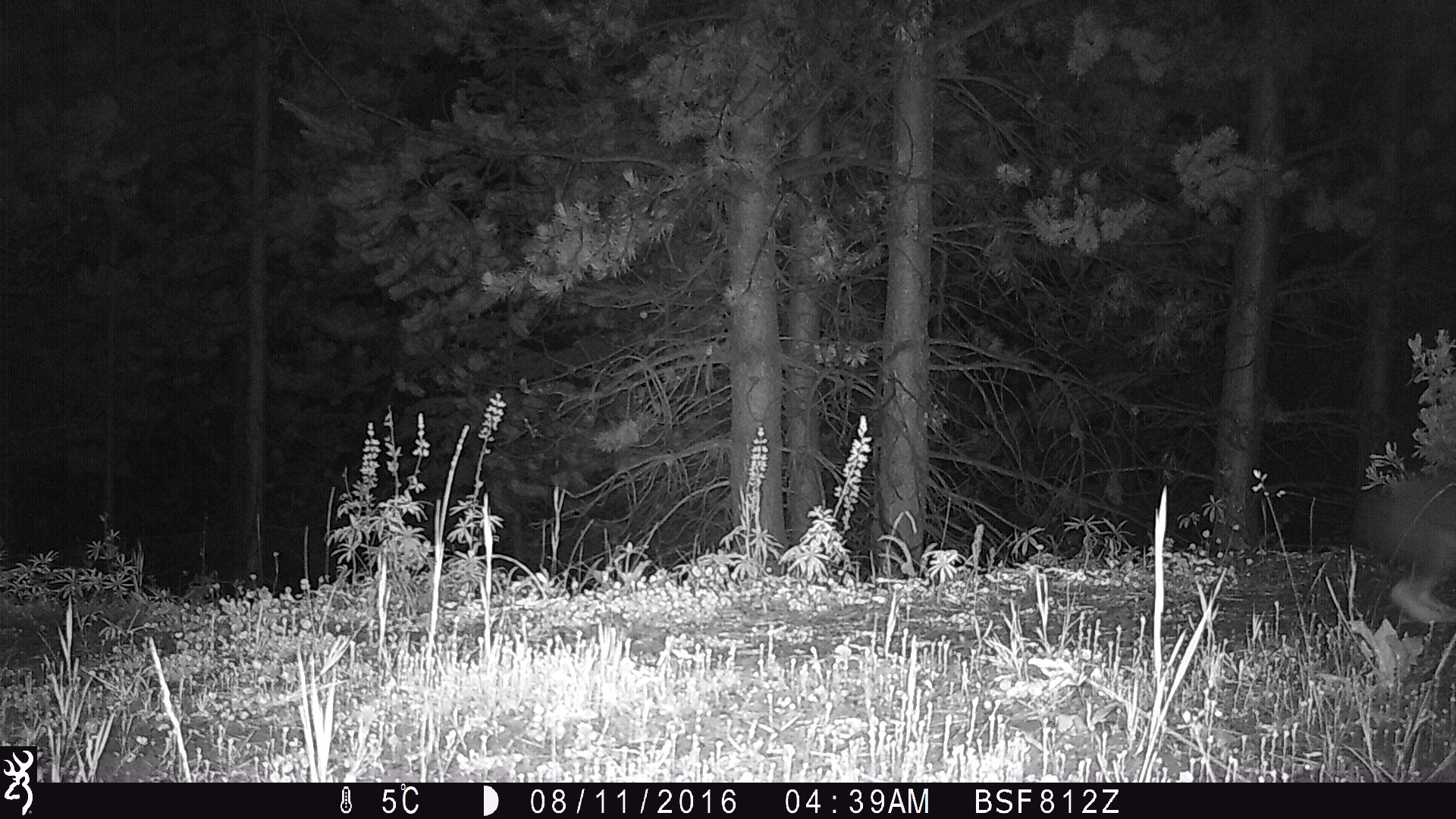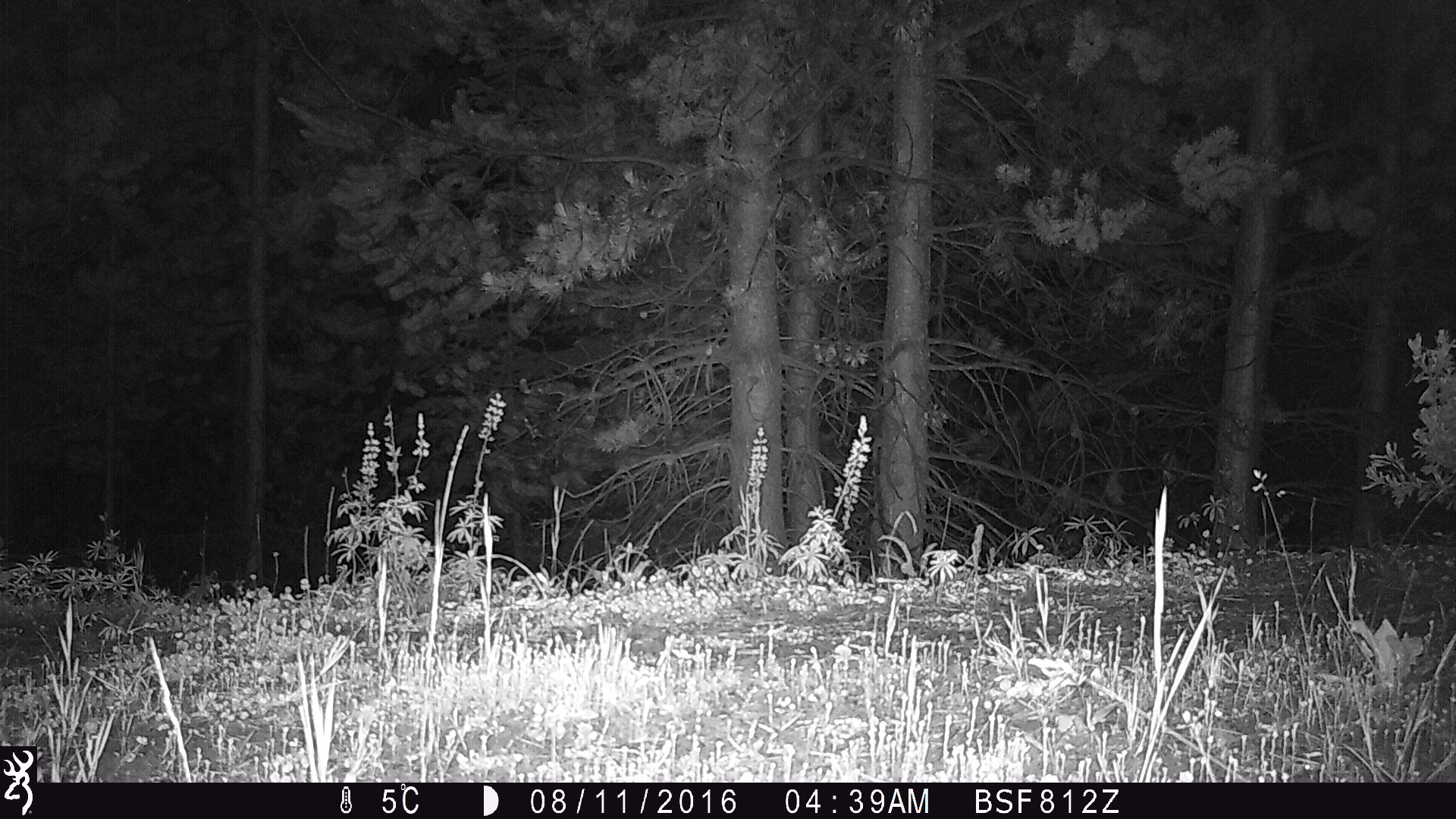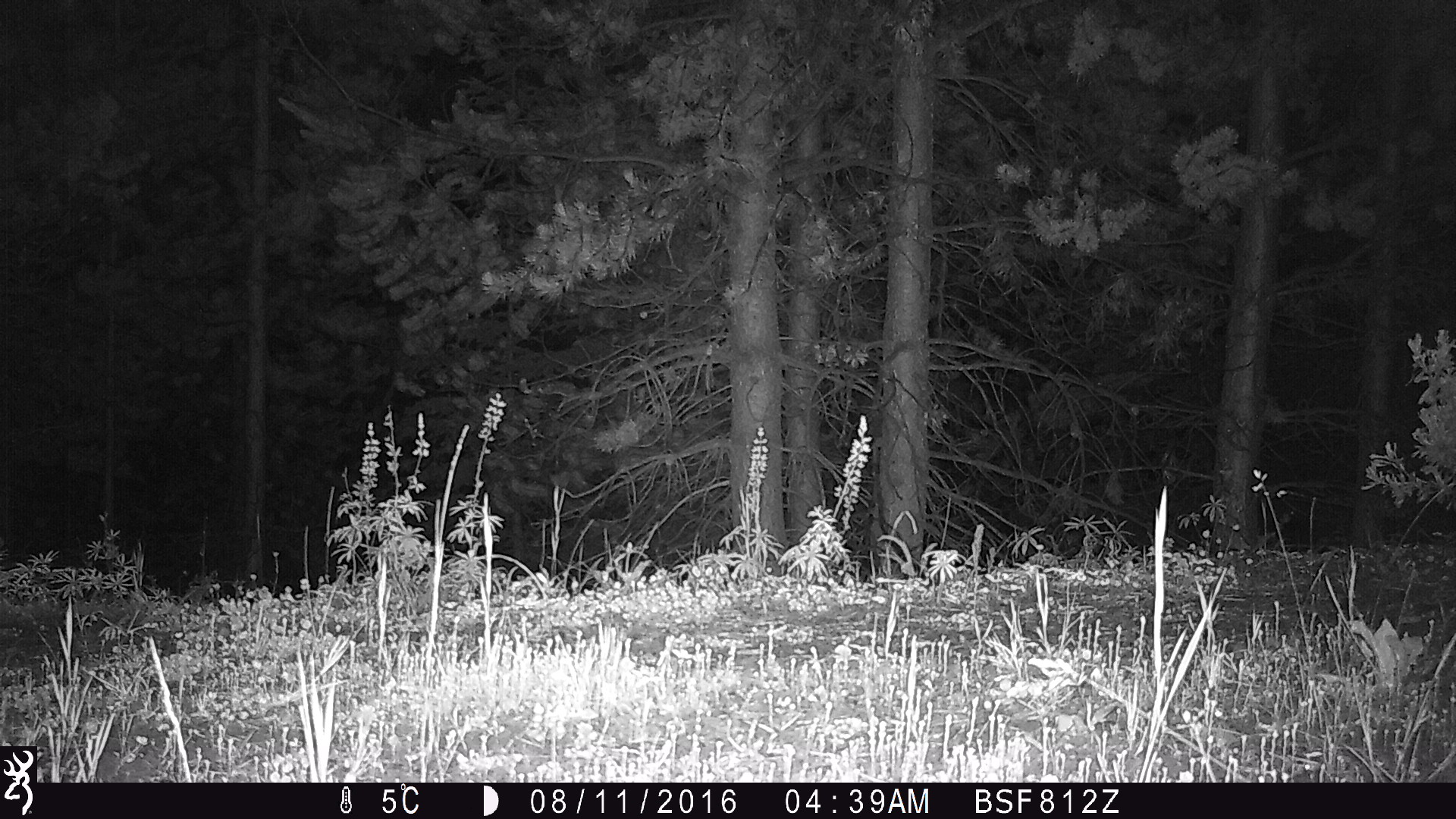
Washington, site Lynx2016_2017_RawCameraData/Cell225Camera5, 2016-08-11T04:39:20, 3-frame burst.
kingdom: Animalia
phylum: Chordata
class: Mammalia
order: Lagomorpha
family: Leporidae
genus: Lepus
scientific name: Lepus americanus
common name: snowshoe hare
Lepus americanus (snowshoe hare). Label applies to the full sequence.